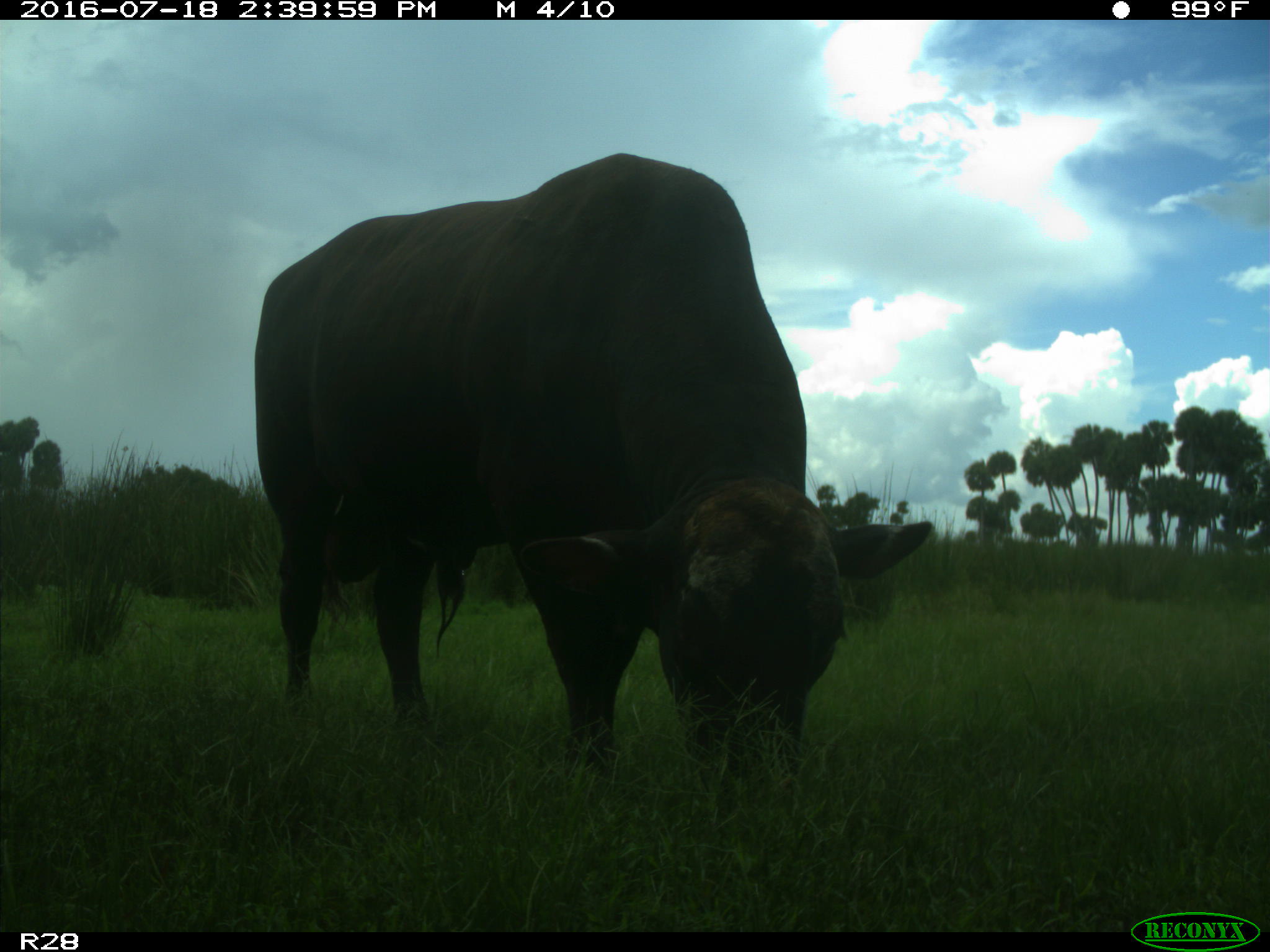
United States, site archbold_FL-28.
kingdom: Animalia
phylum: Chordata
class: Mammalia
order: Artiodactyla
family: Bovidae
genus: Bos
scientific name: Bos taurus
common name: domestic cow